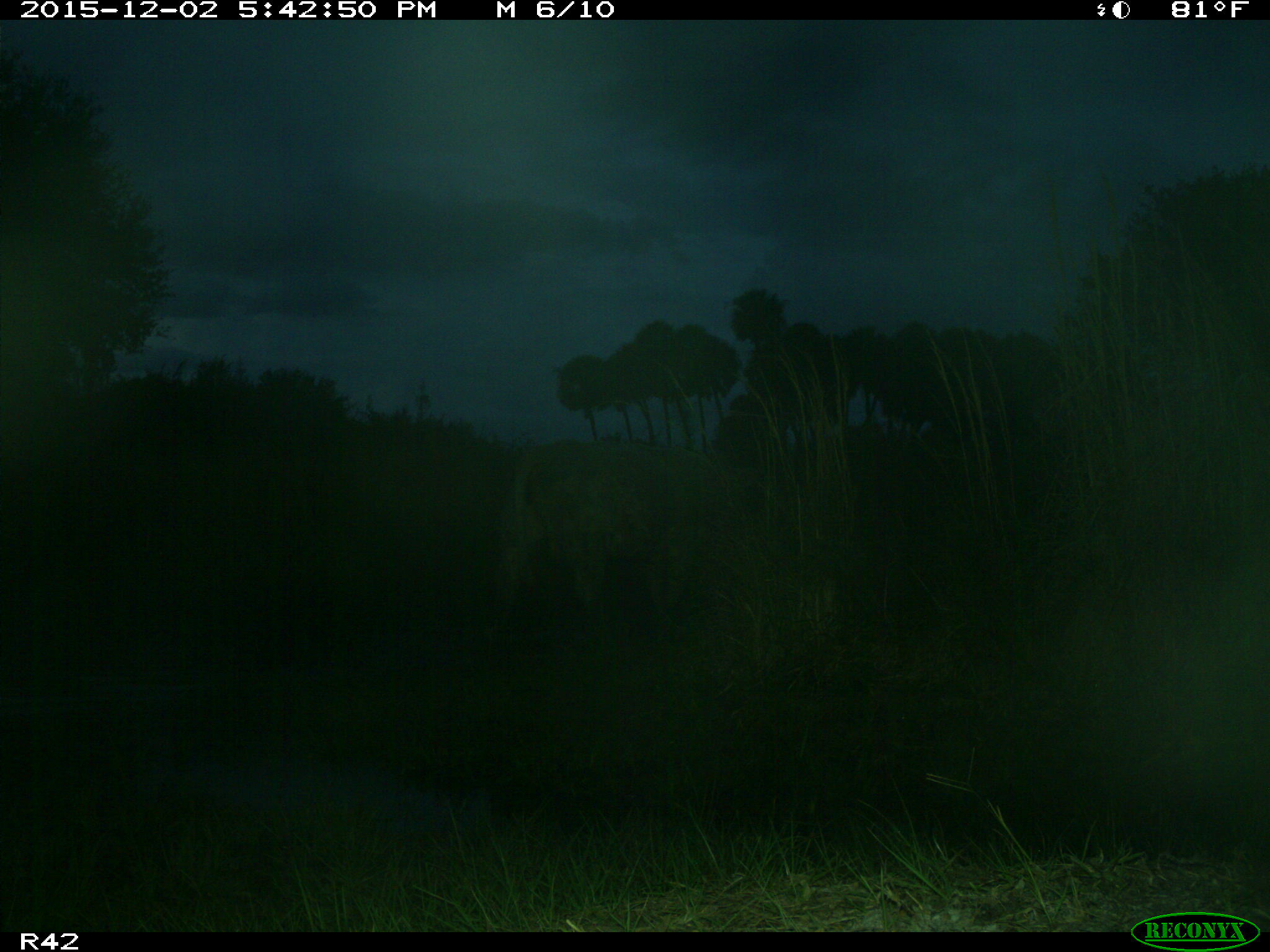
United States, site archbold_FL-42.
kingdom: Animalia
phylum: Chordata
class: Mammalia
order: Artiodactyla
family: Bovidae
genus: Bos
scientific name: Bos taurus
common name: domestic cow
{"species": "Bos taurus (domestic cow)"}